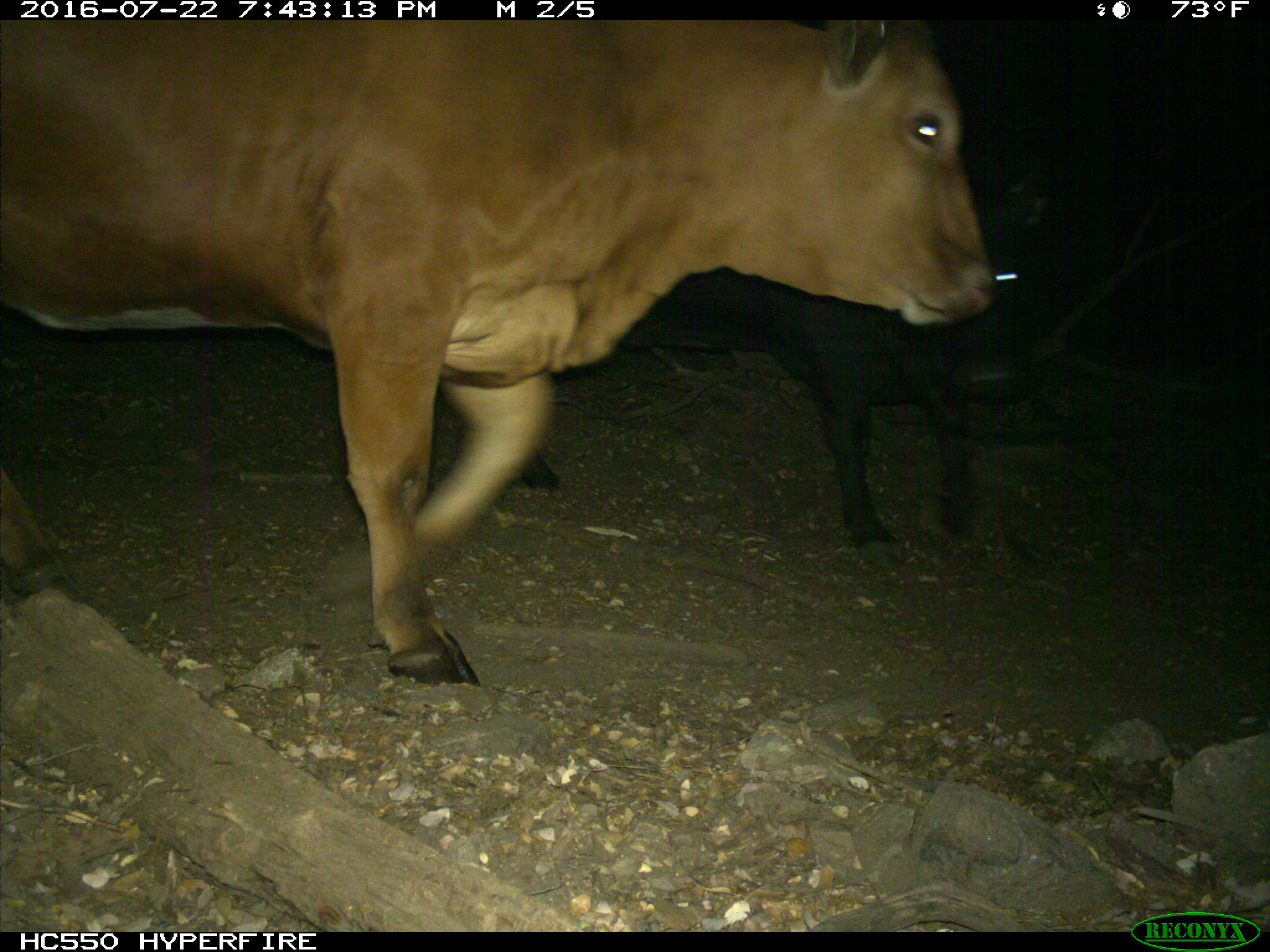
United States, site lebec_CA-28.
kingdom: Animalia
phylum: Chordata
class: Mammalia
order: Artiodactyla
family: Bovidae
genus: Bos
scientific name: Bos taurus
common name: domestic cow